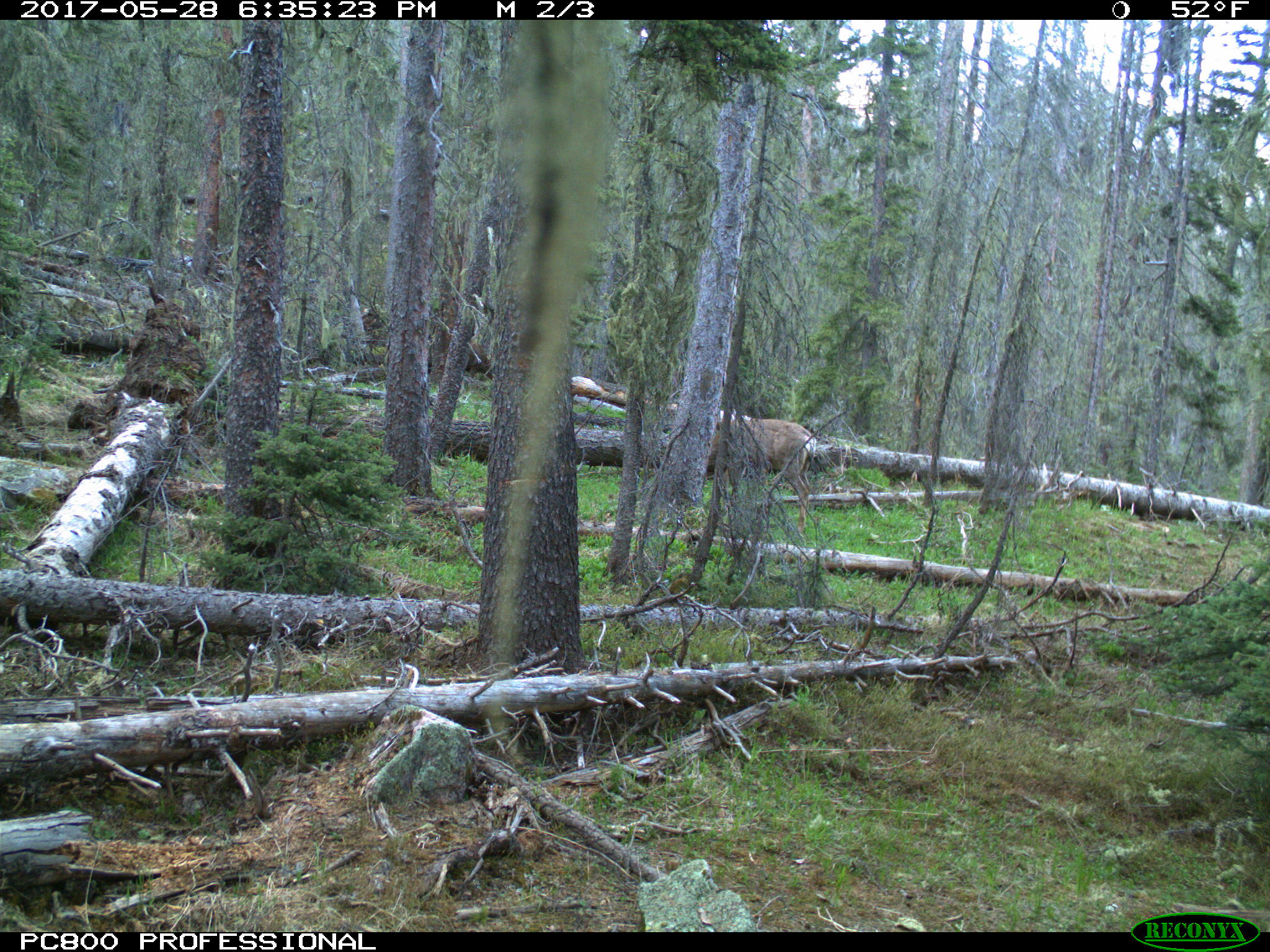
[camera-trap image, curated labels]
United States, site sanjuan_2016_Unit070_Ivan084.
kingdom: Animalia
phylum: Chordata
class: Mammalia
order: Artiodactyla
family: Cervidae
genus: Odocoileus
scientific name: Odocoileus hemionus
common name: mule deer